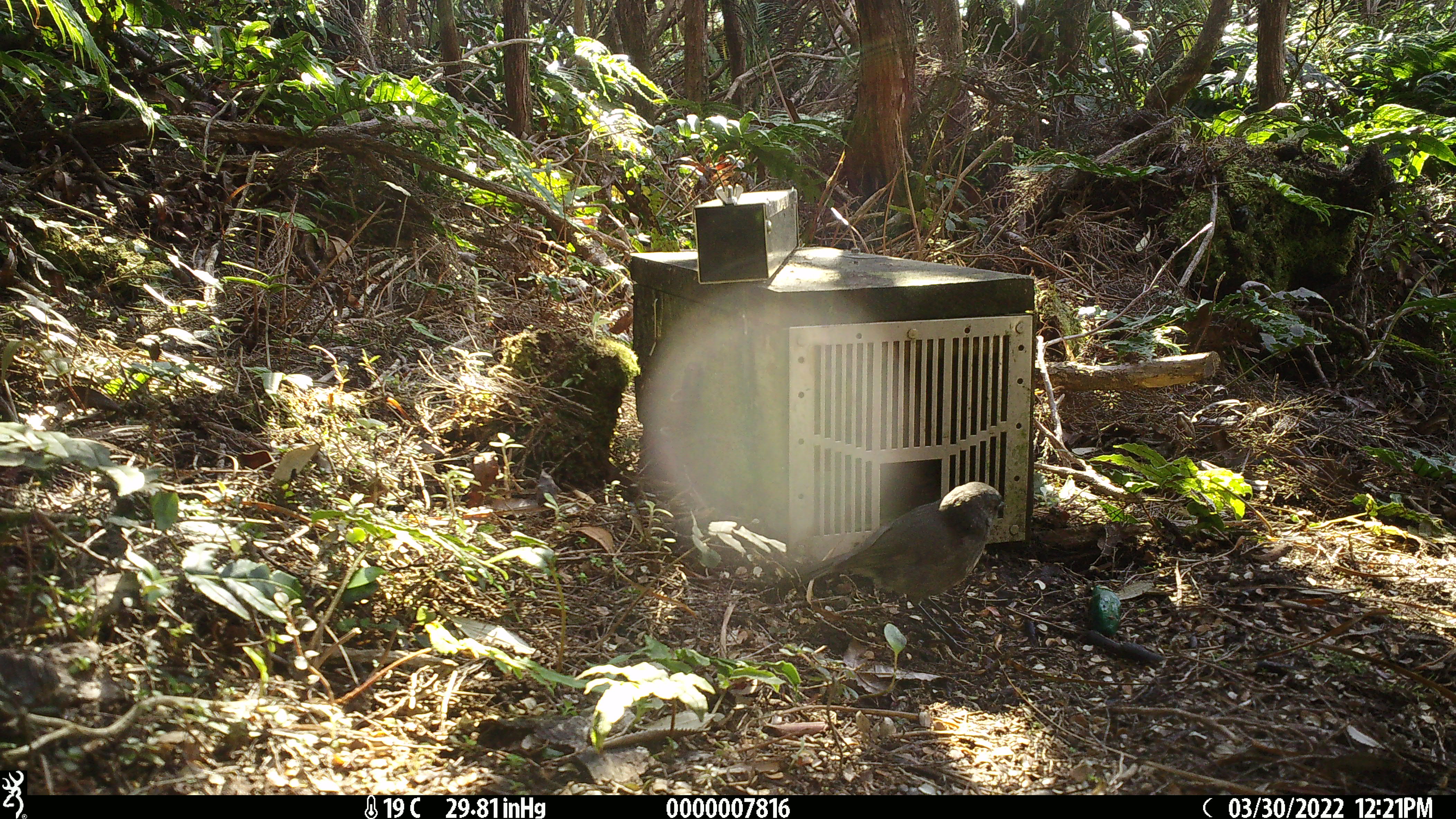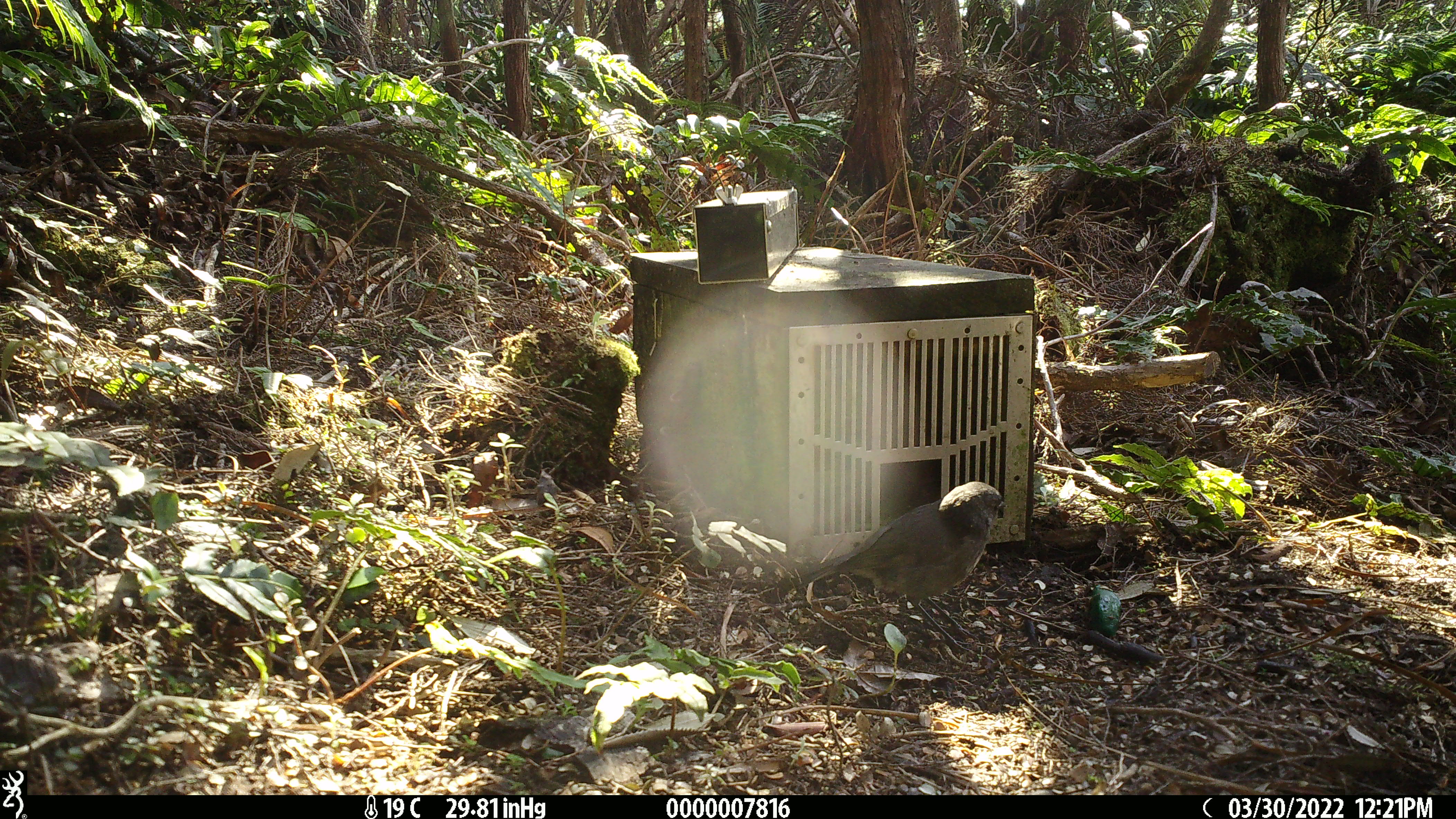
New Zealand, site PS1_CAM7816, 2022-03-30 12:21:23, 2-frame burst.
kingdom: Animalia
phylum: Chordata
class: Aves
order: Passeriformes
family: Petroicidae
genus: Petroica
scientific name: Petroica australis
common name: new zealand robin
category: robin